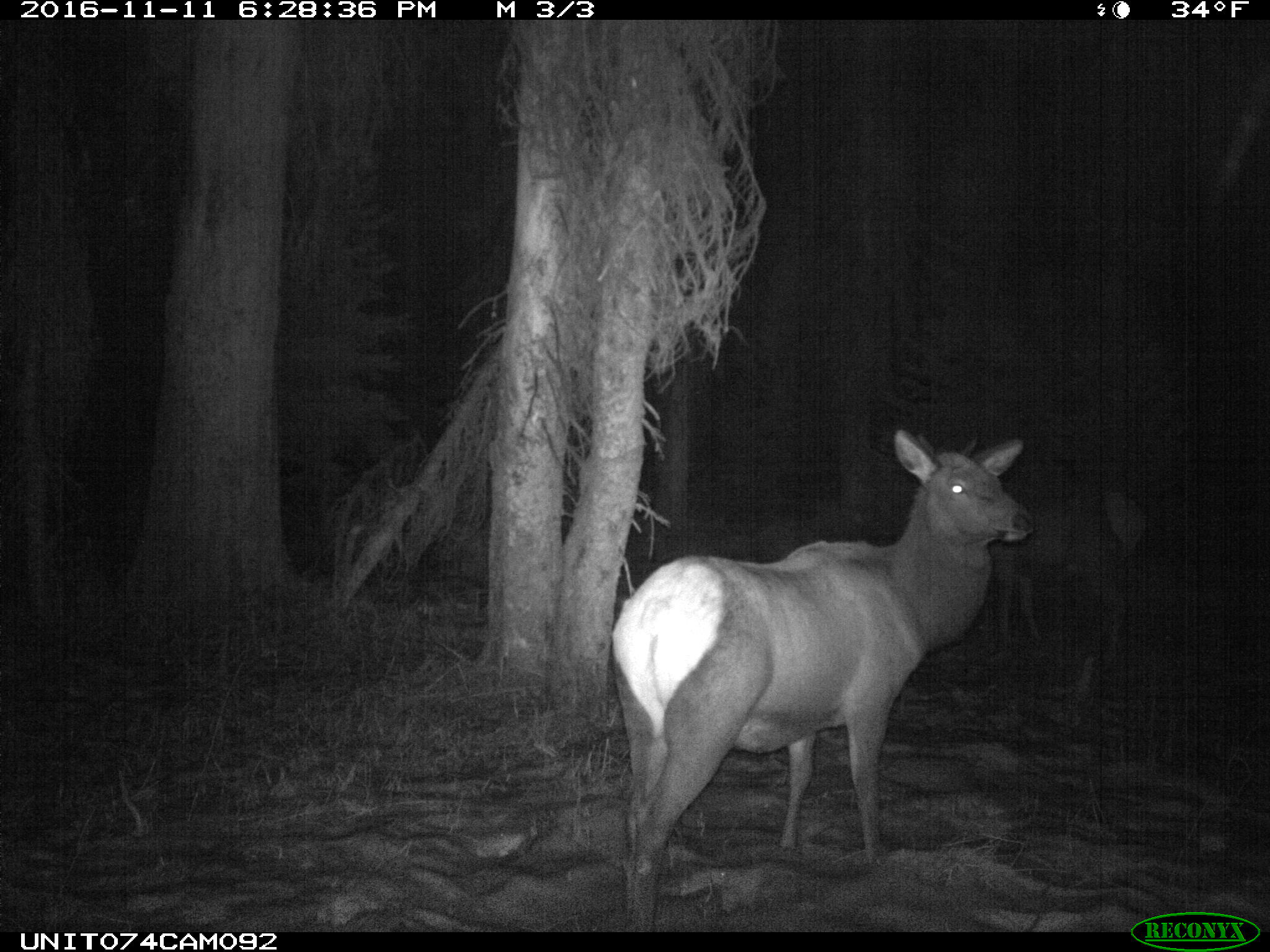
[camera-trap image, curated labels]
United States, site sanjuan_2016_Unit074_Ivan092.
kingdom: Animalia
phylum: Chordata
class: Mammalia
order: Artiodactyla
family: Cervidae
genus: Cervus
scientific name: Cervus elaphus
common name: red deer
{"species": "Cervus elaphus (red deer)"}